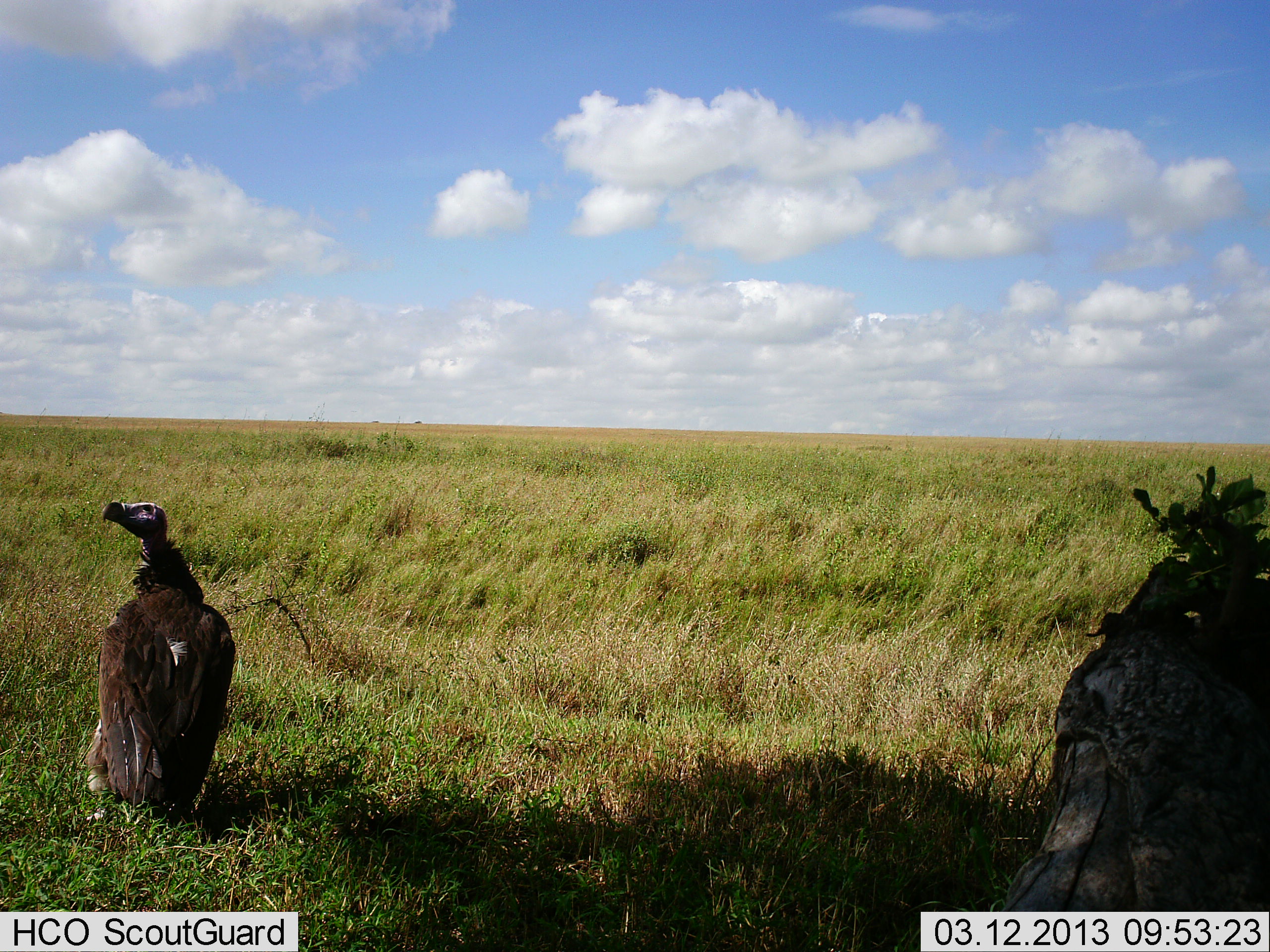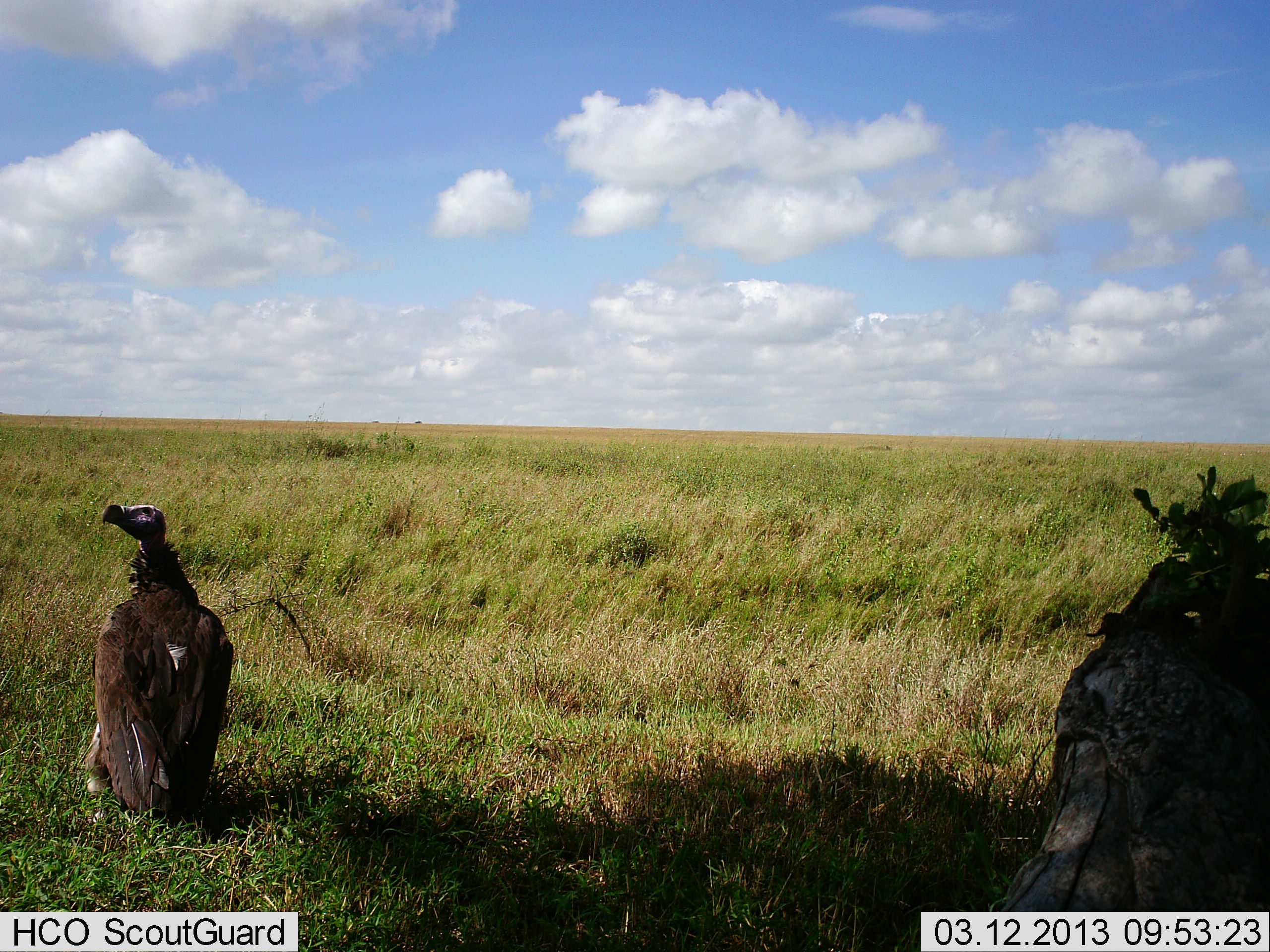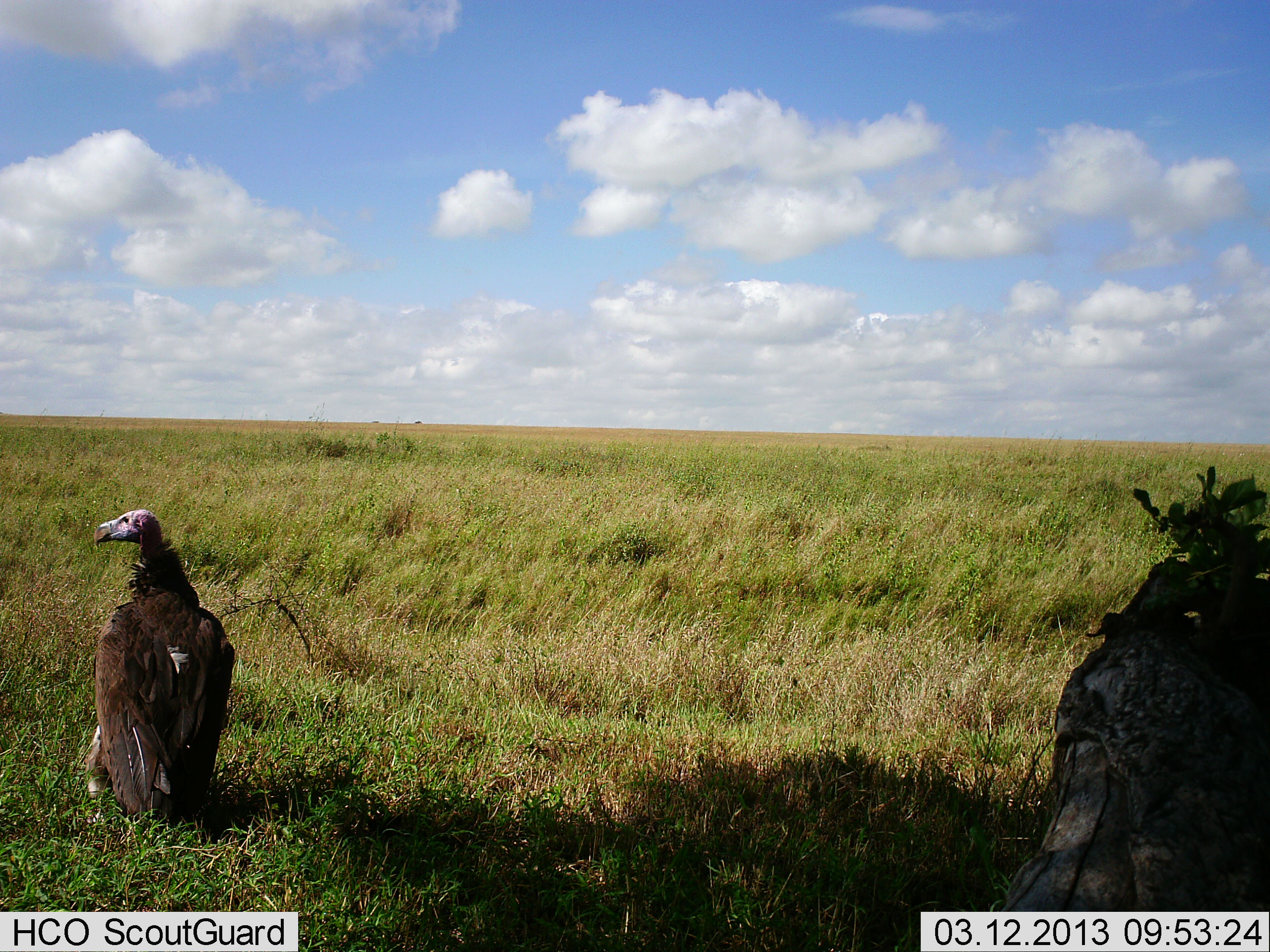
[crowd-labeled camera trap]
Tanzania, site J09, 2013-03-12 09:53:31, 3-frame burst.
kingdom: Animalia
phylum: Chordata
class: Aves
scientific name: Aves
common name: bird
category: otherbird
Otherbird (bird) (Aves), count 1. Behavior (volunteer vote fractions): standing 77%, resting 33%, moving 3%, interacting 0%. Young present (vote fraction): 0%. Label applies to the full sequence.